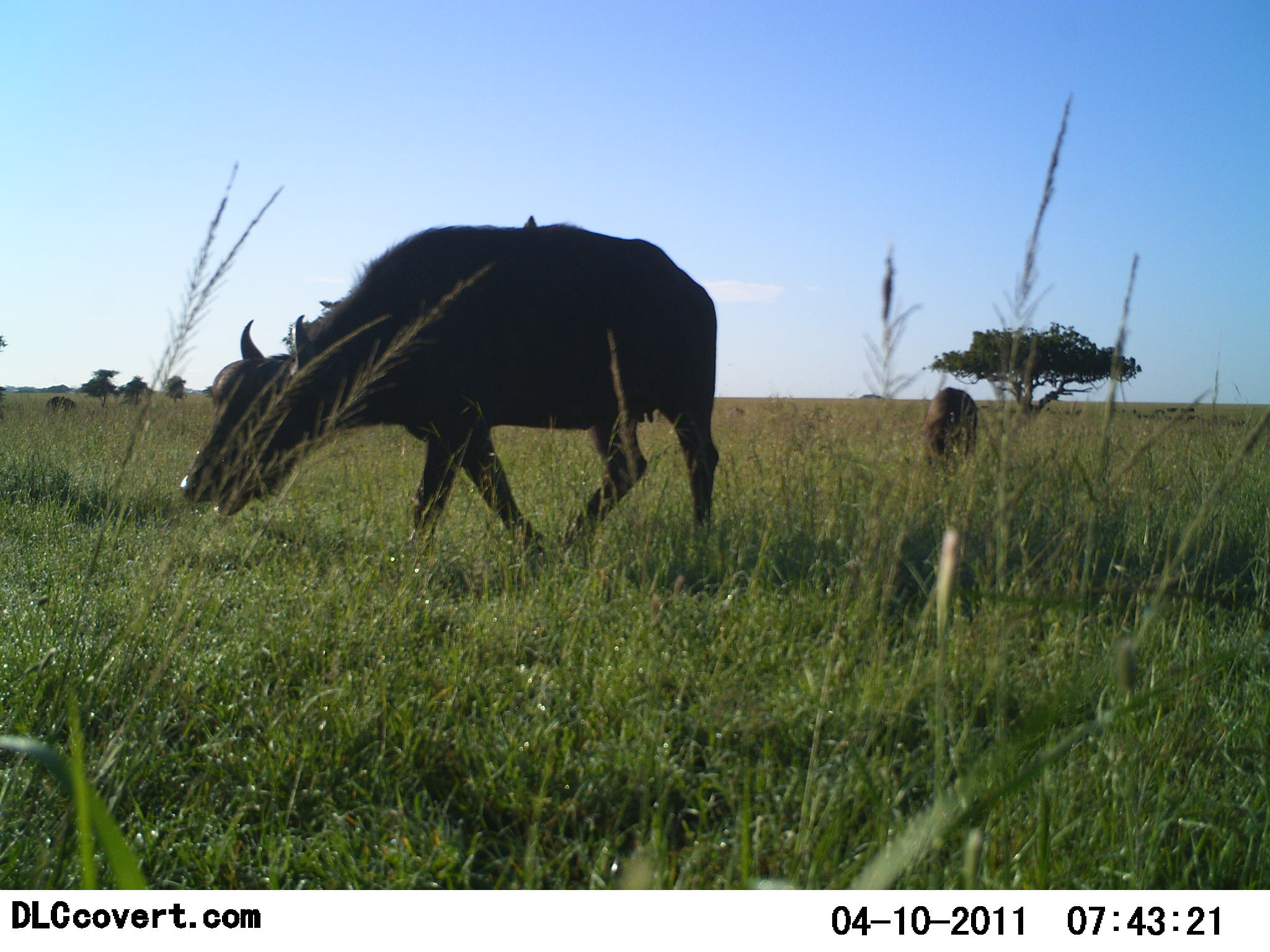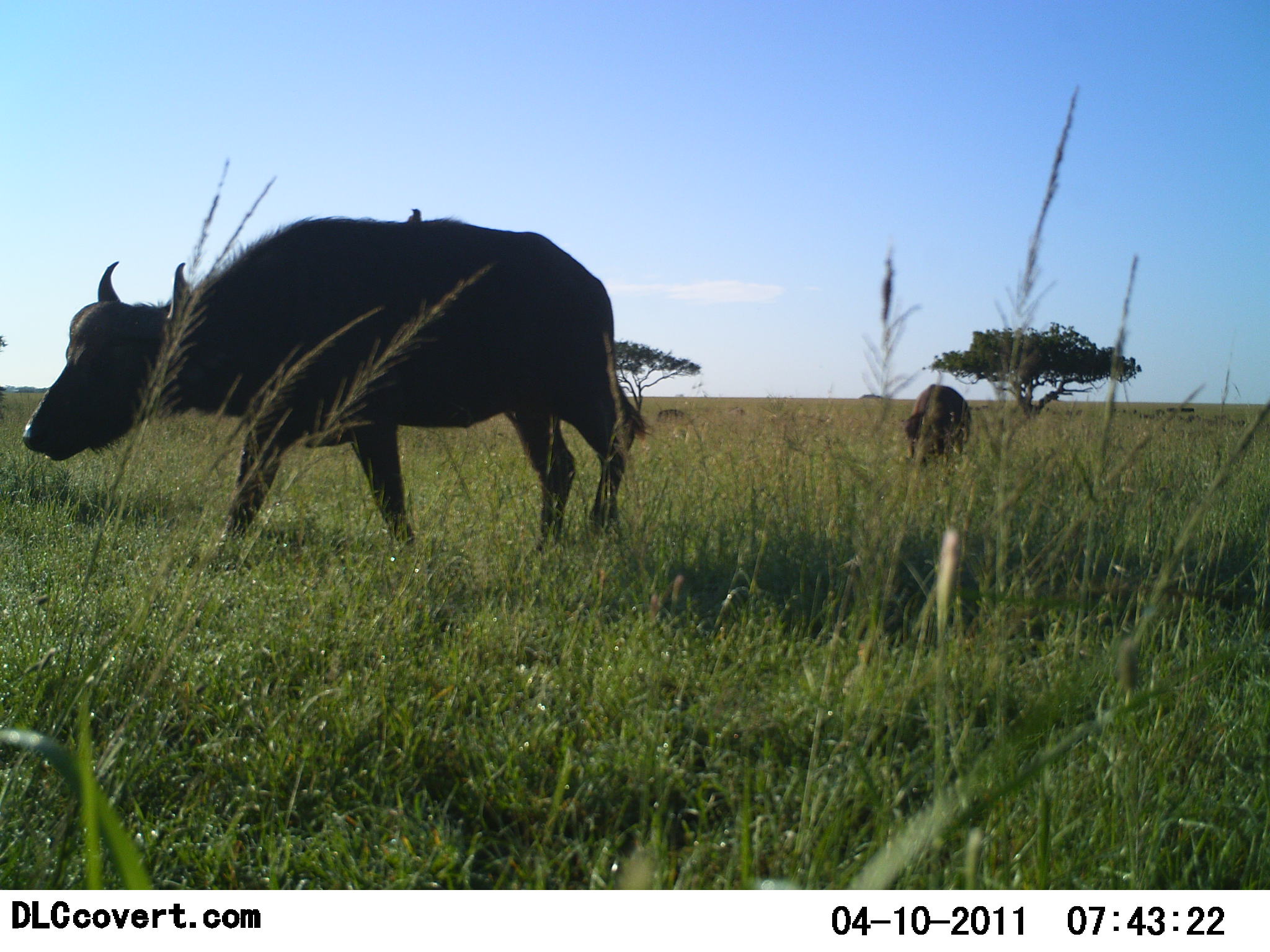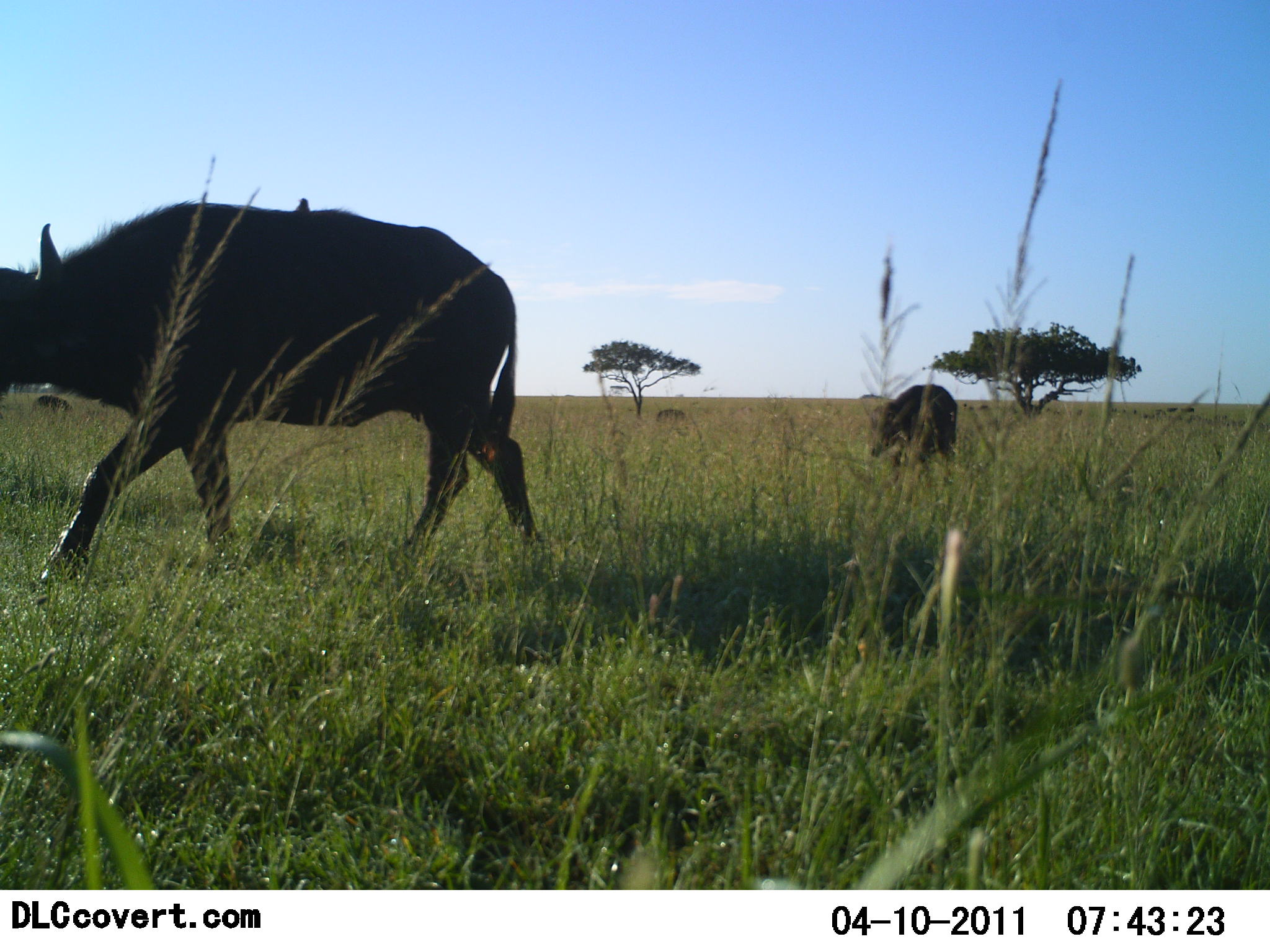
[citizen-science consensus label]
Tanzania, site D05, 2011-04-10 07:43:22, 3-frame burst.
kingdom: Animalia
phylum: Chordata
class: Mammalia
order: Artiodactyla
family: Bovidae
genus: Syncerus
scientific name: Syncerus caffer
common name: cape buffalo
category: buffalo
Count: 2.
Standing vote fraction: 14%.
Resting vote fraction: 0%.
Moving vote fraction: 93%.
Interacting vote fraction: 0%.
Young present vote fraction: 21%.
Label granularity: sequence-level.